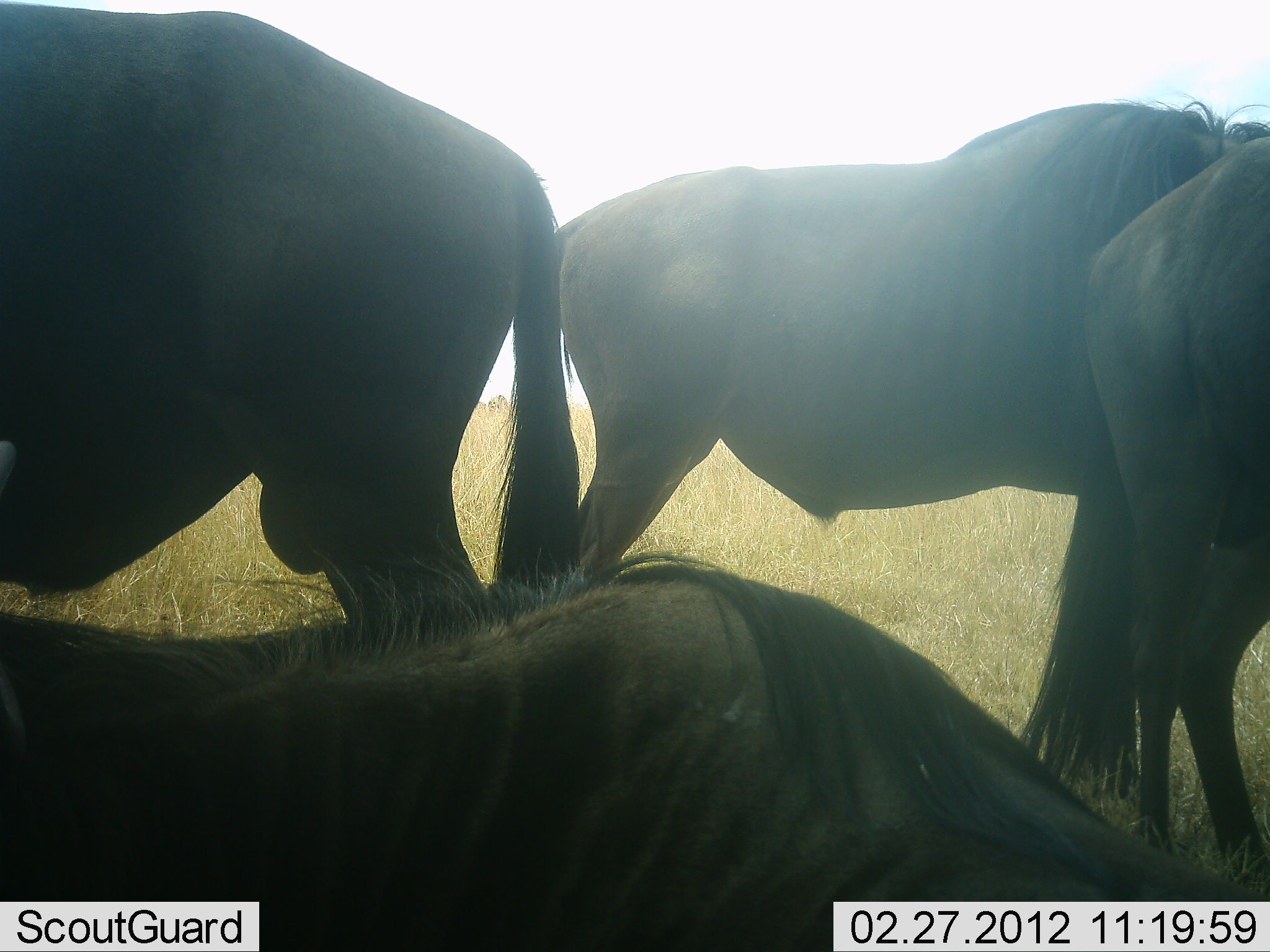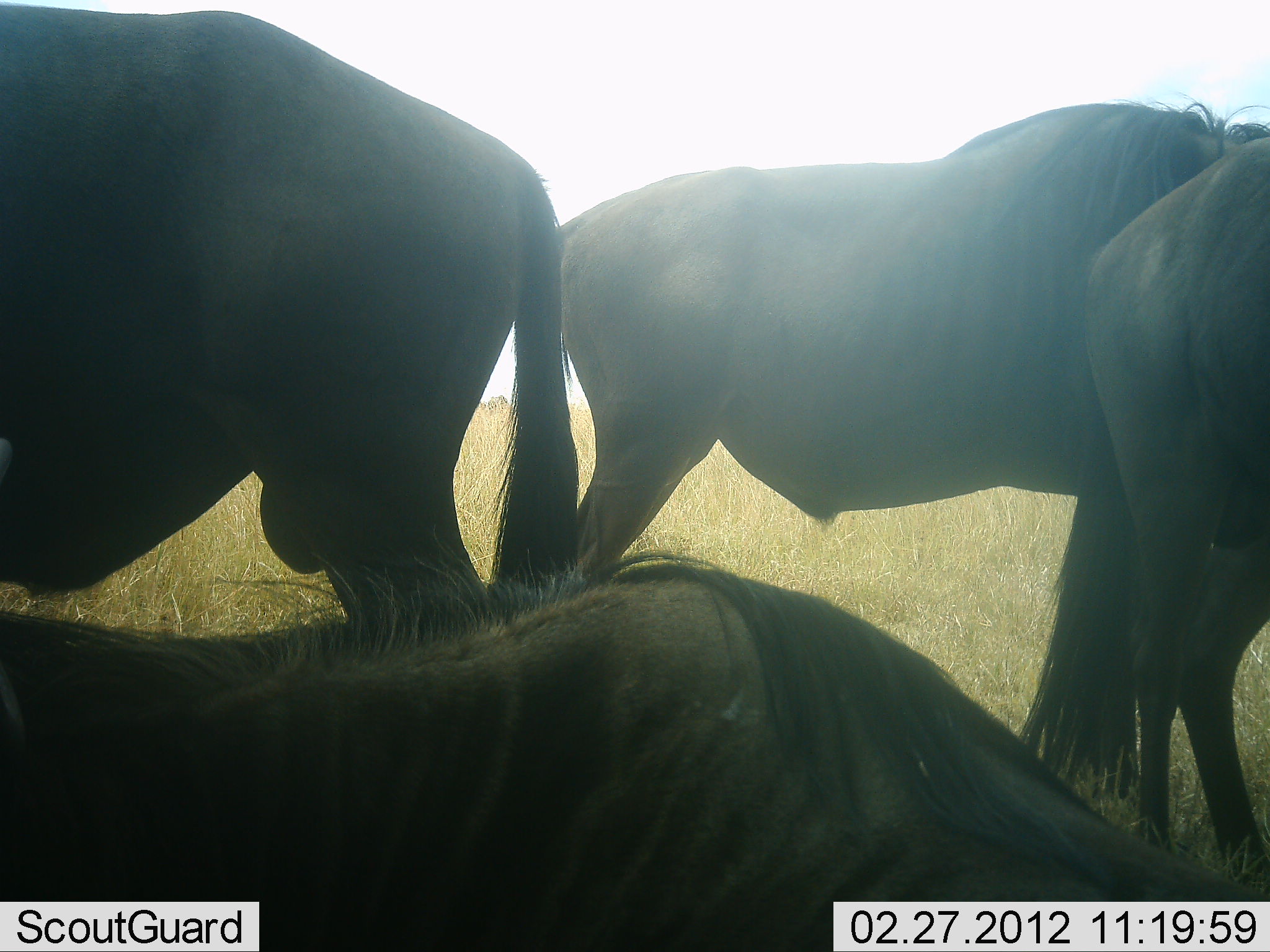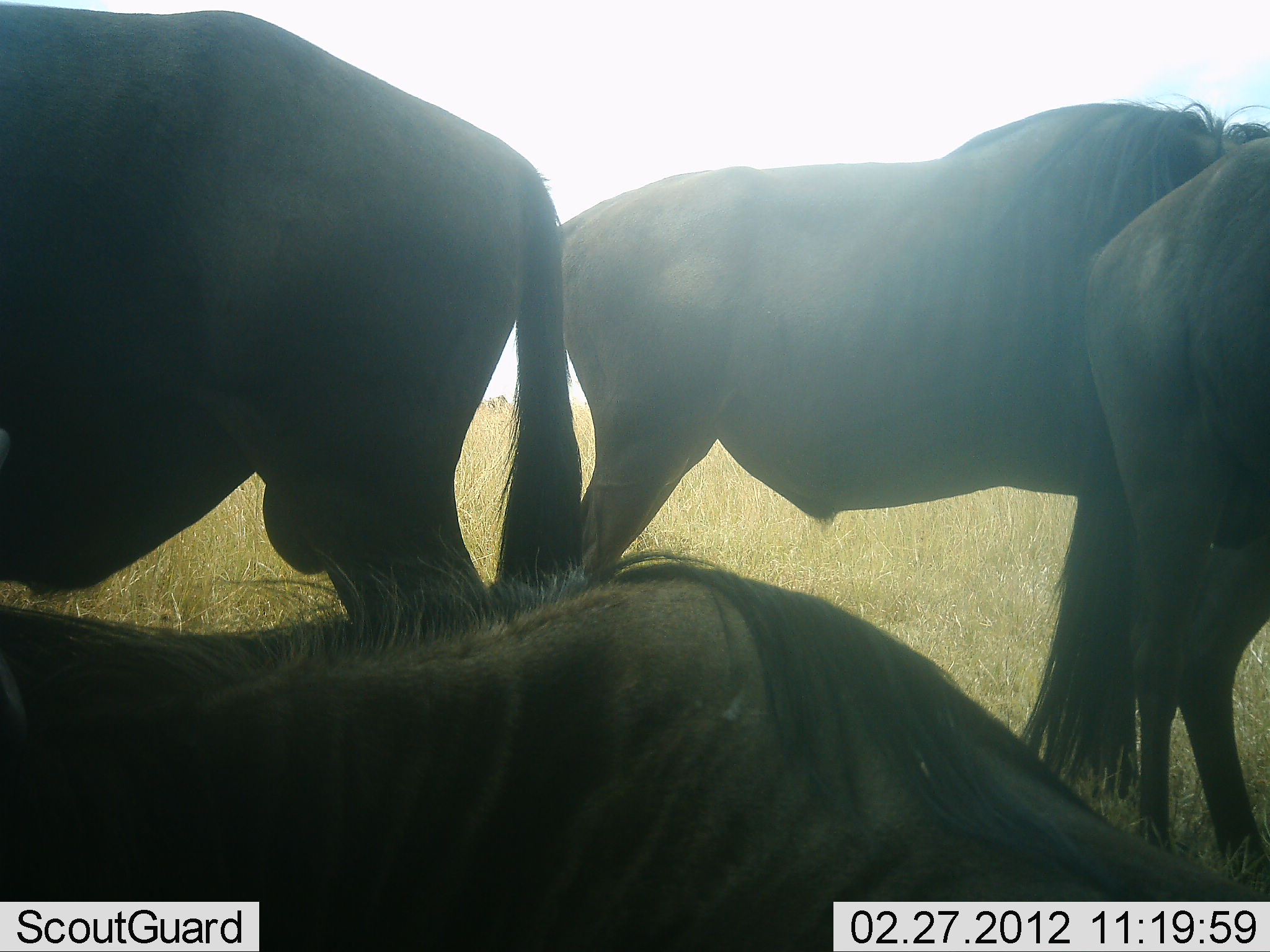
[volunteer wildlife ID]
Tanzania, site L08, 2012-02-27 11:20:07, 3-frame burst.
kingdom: Animalia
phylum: Chordata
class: Mammalia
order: Artiodactyla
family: Bovidae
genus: Connochaetes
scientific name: Connochaetes taurinus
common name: blue wildebeest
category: wildebeest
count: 4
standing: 92%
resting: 92%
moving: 0%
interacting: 4%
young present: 0%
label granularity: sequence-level